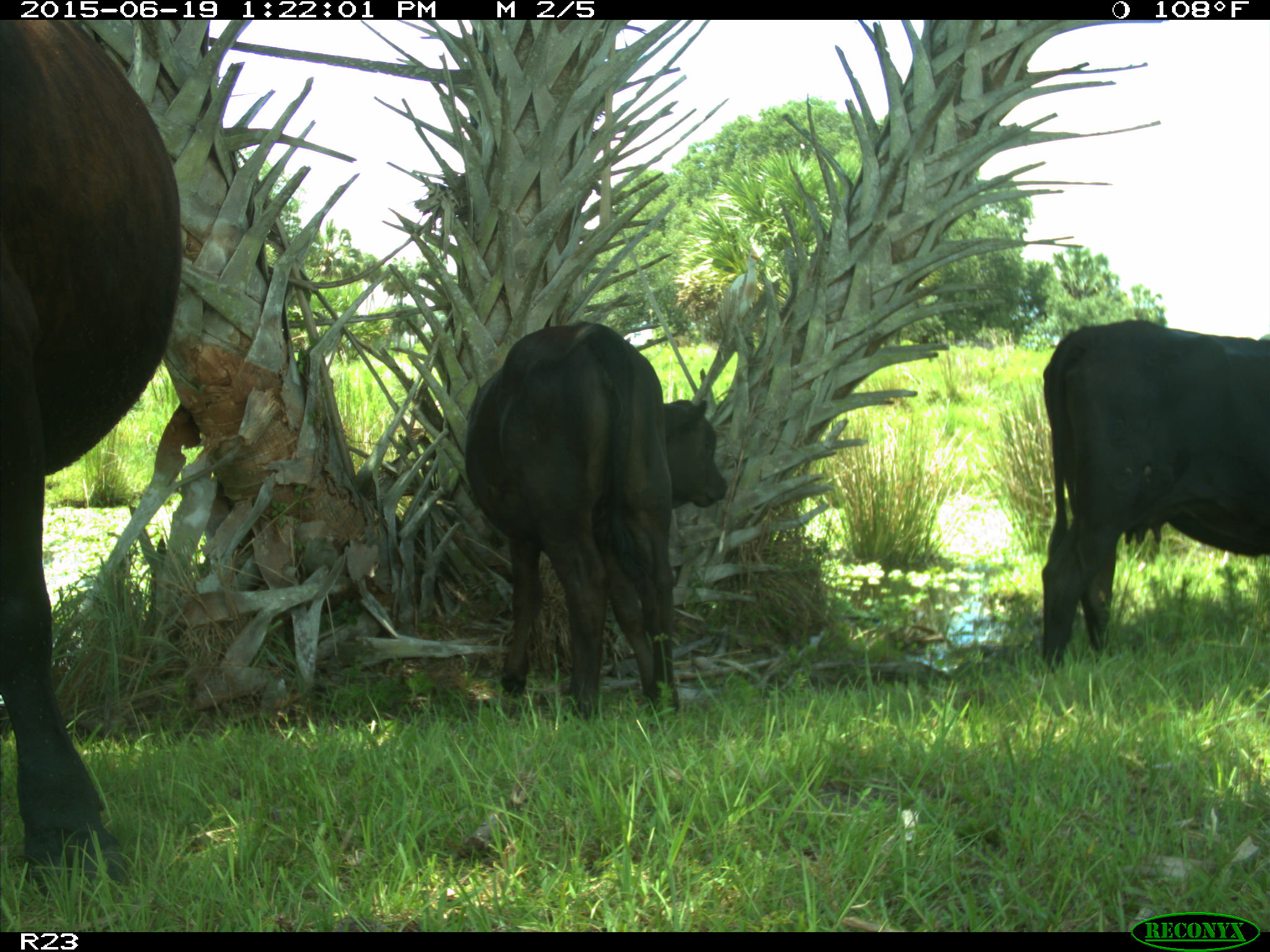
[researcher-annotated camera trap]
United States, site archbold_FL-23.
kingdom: Animalia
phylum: Chordata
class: Mammalia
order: Artiodactyla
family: Suidae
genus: Sus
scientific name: Sus scrofa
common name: wild boar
Sus scrofa (wild boar).